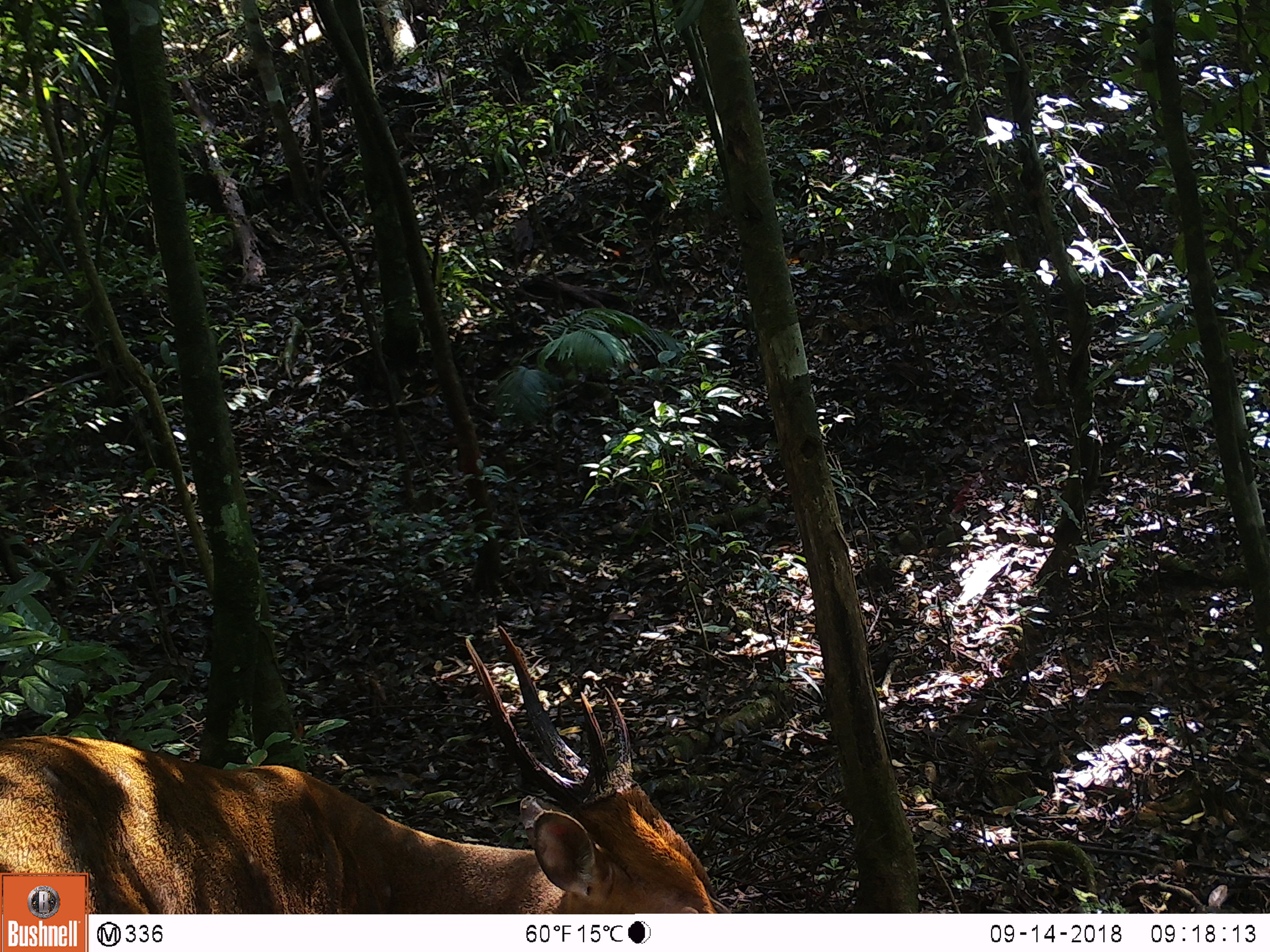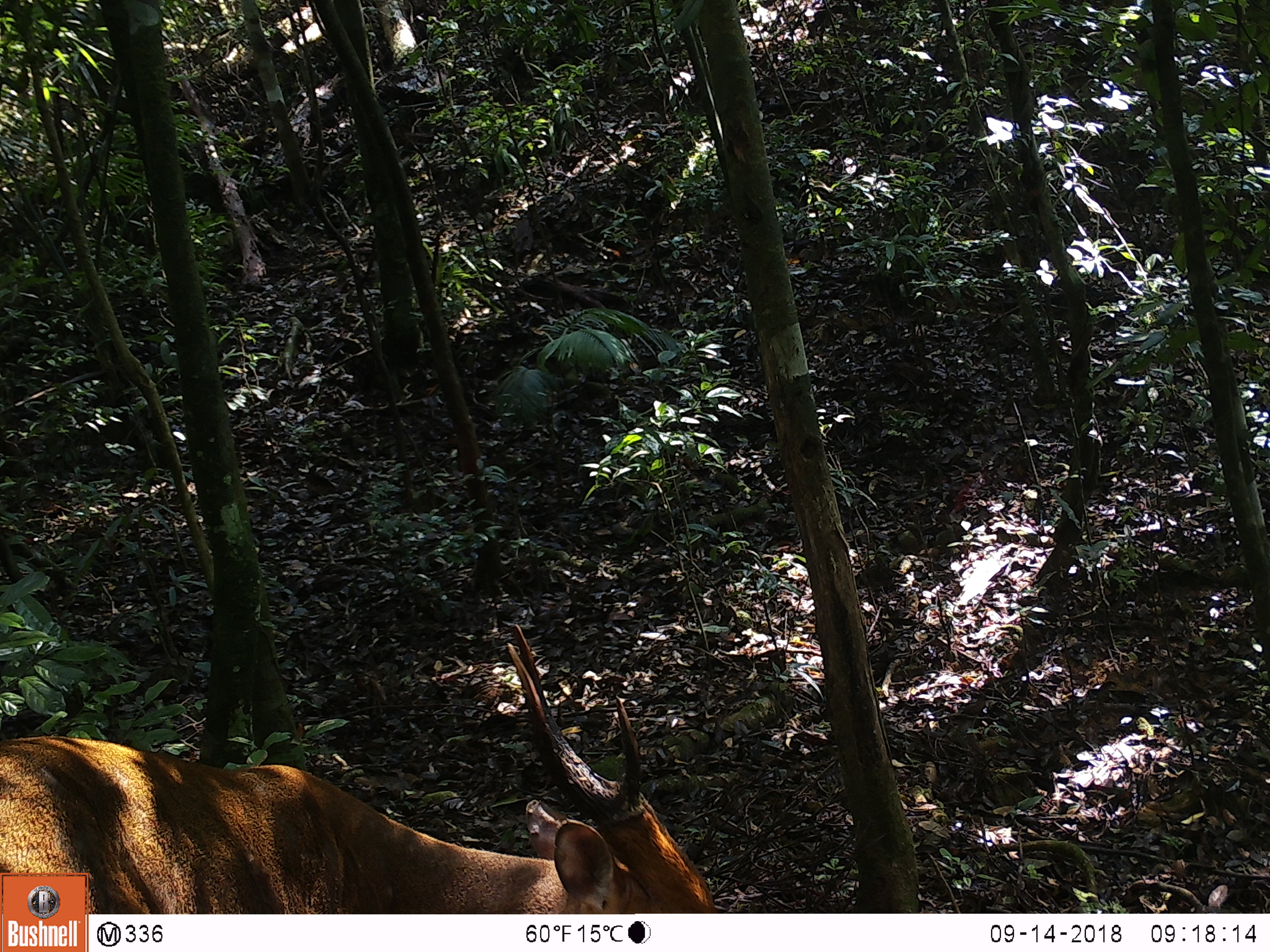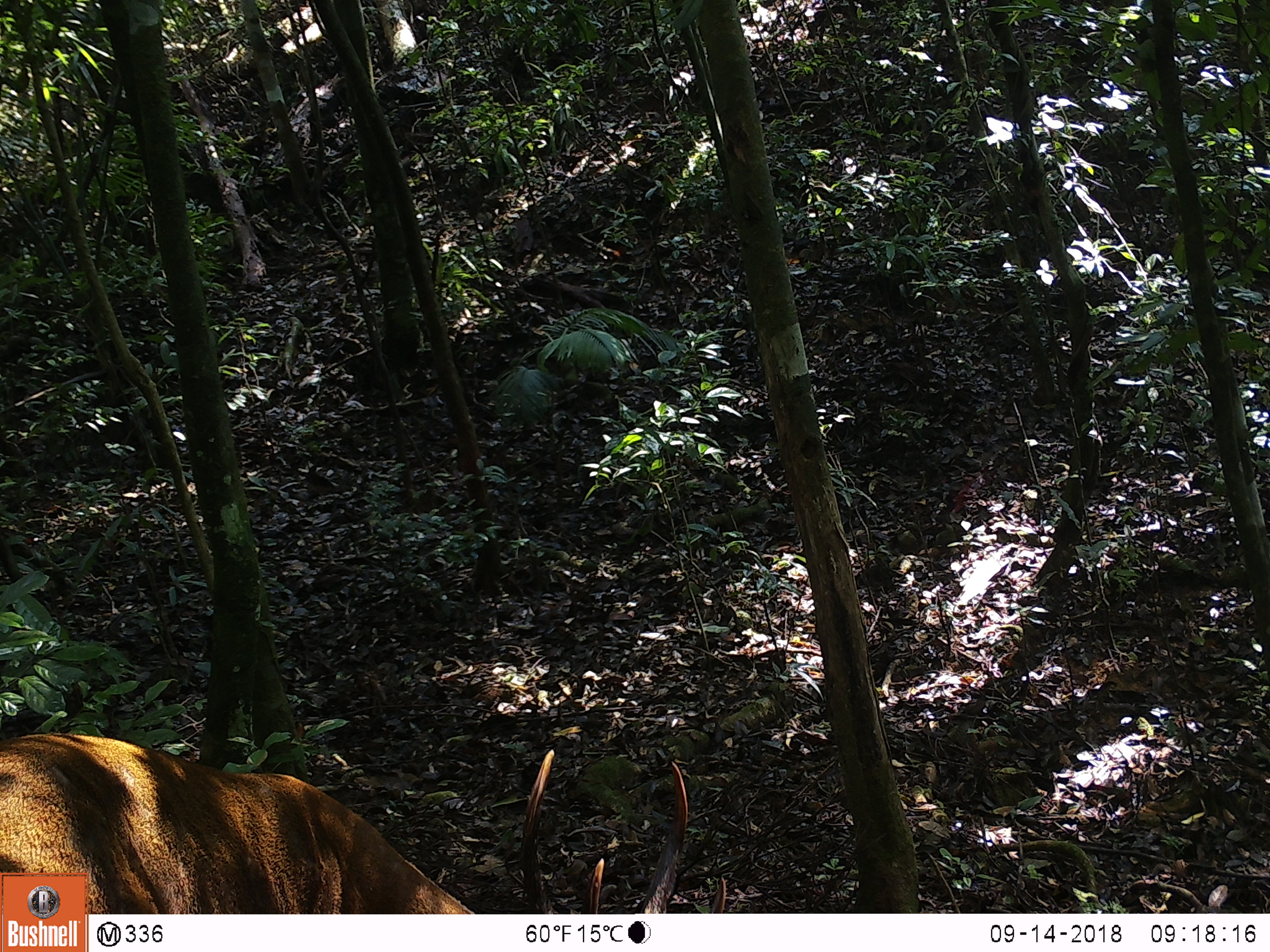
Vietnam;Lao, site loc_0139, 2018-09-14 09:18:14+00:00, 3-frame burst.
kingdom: Animalia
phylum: Chordata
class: Mammalia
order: Artiodactyla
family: Cervidae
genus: Muntiacus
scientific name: Muntiacus vuquangensis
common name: large-antlered muntjac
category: large antlered muntjac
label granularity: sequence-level